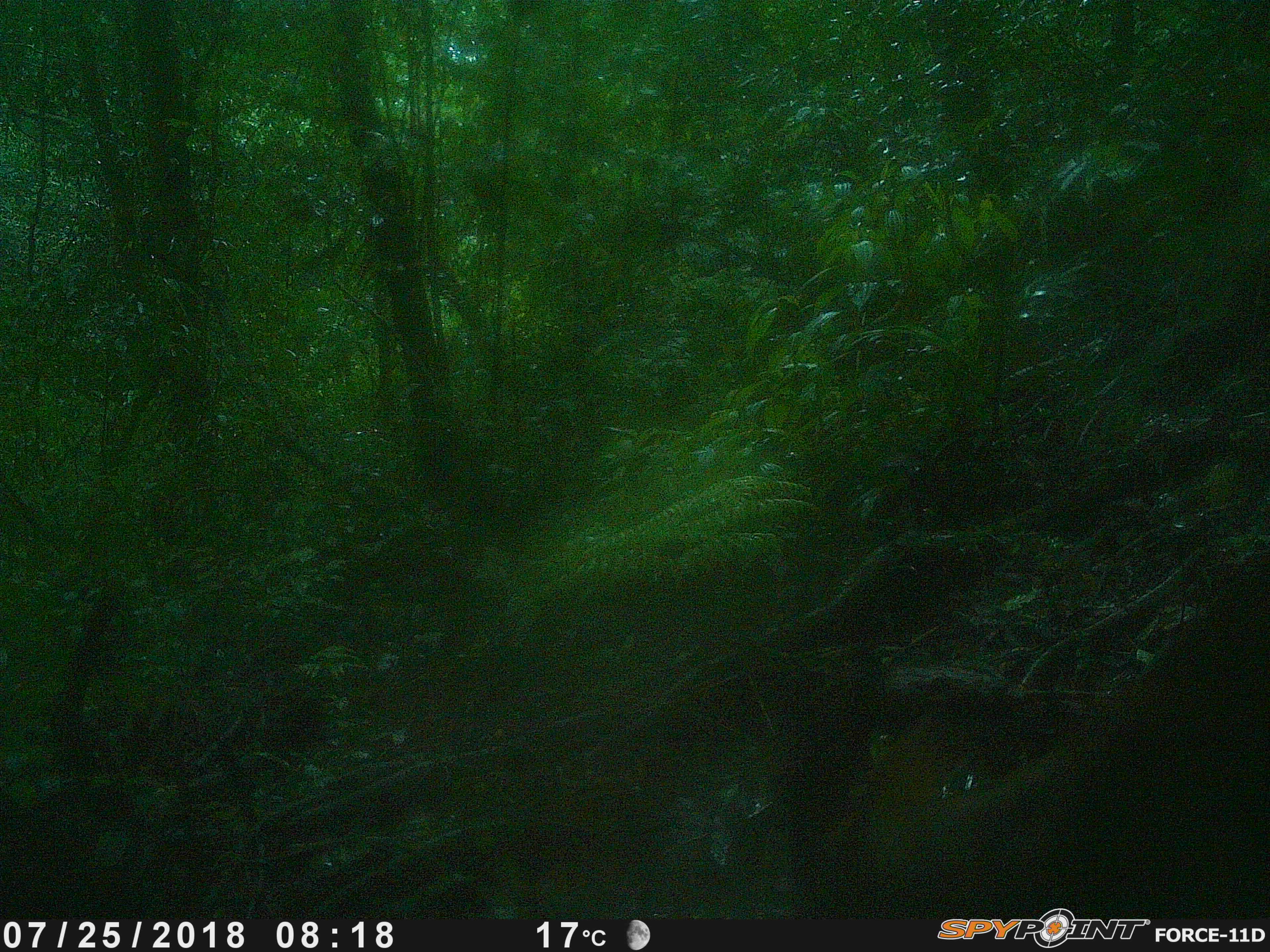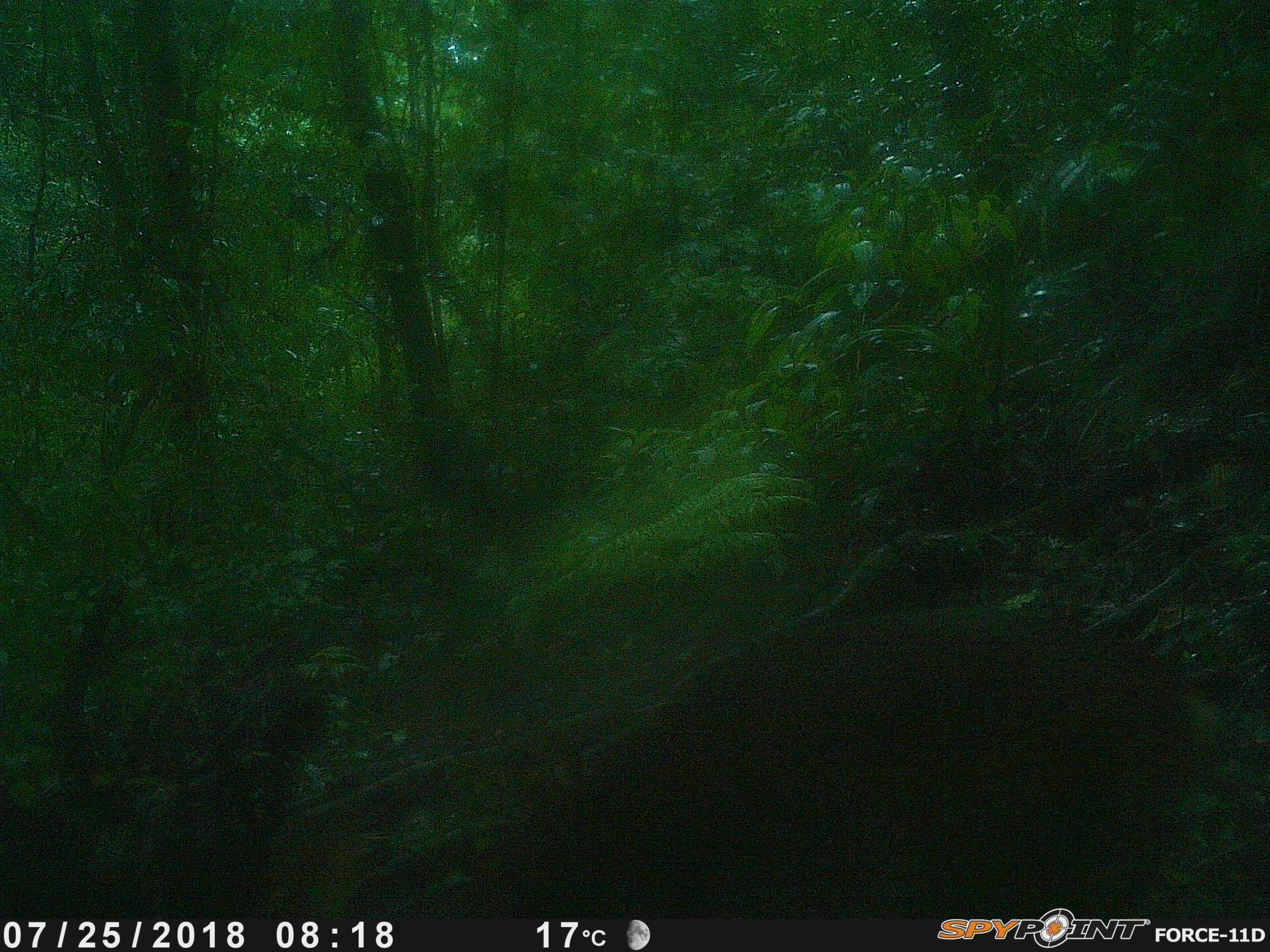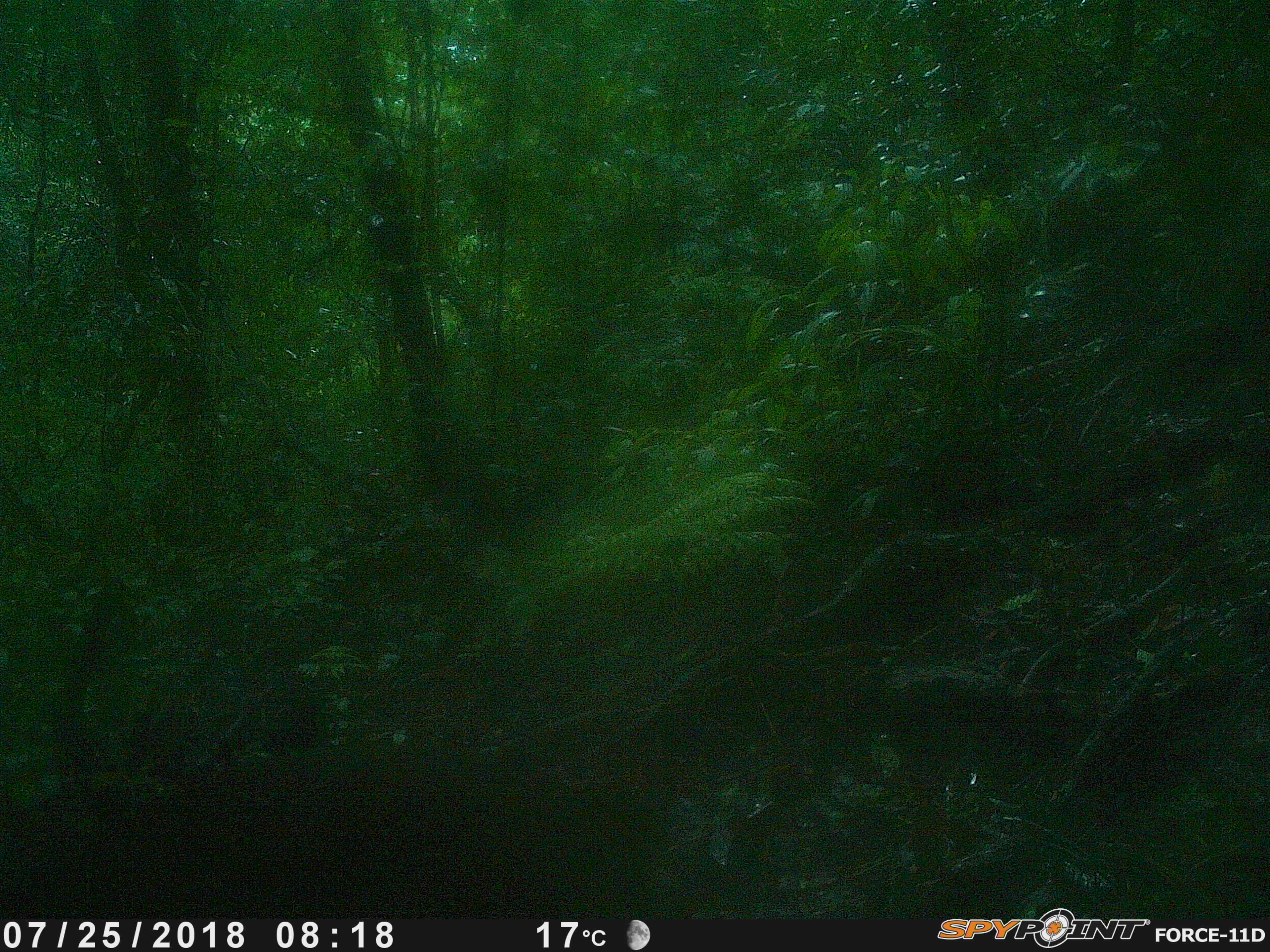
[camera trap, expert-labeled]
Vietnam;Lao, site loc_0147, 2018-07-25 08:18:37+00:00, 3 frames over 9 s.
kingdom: Animalia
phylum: Chordata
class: Mammalia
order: Artiodactyla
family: Cervidae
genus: Muntiacus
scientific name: Muntiacus vuquangensis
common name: large-antlered muntjac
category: large antlered muntjac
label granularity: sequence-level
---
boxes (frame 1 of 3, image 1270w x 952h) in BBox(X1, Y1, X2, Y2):
large antlered muntjac: BBox(792, 553, 1270, 908)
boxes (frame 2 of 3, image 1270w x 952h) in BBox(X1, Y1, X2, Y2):
large antlered muntjac: BBox(470, 614, 1200, 921)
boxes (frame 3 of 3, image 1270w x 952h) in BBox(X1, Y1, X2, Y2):
large antlered muntjac: BBox(0, 766, 644, 924)